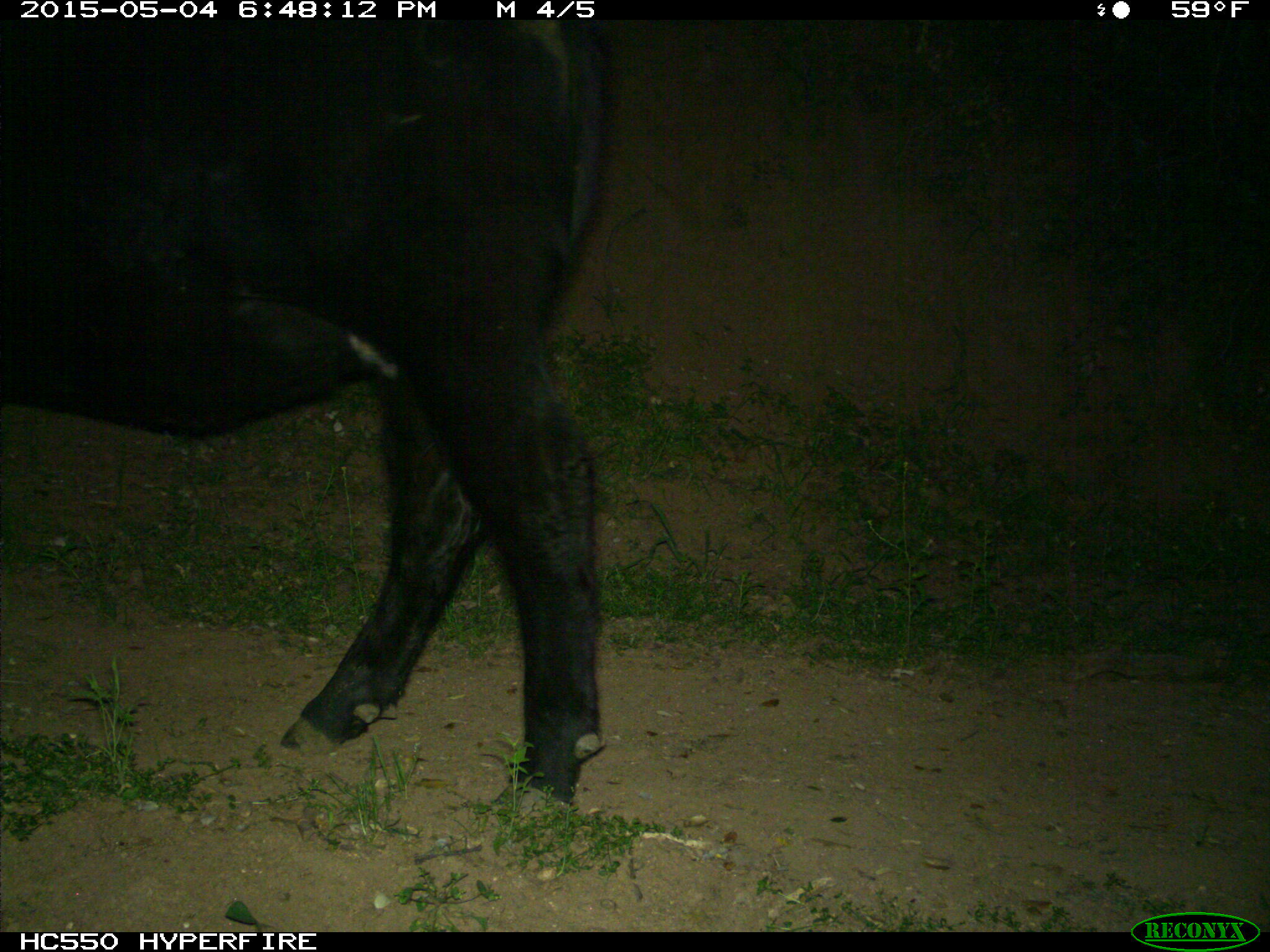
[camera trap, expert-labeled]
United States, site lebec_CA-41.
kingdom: Animalia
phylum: Chordata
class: Mammalia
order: Artiodactyla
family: Bovidae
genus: Bos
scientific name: Bos taurus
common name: domestic cow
Bos taurus (domestic cow).